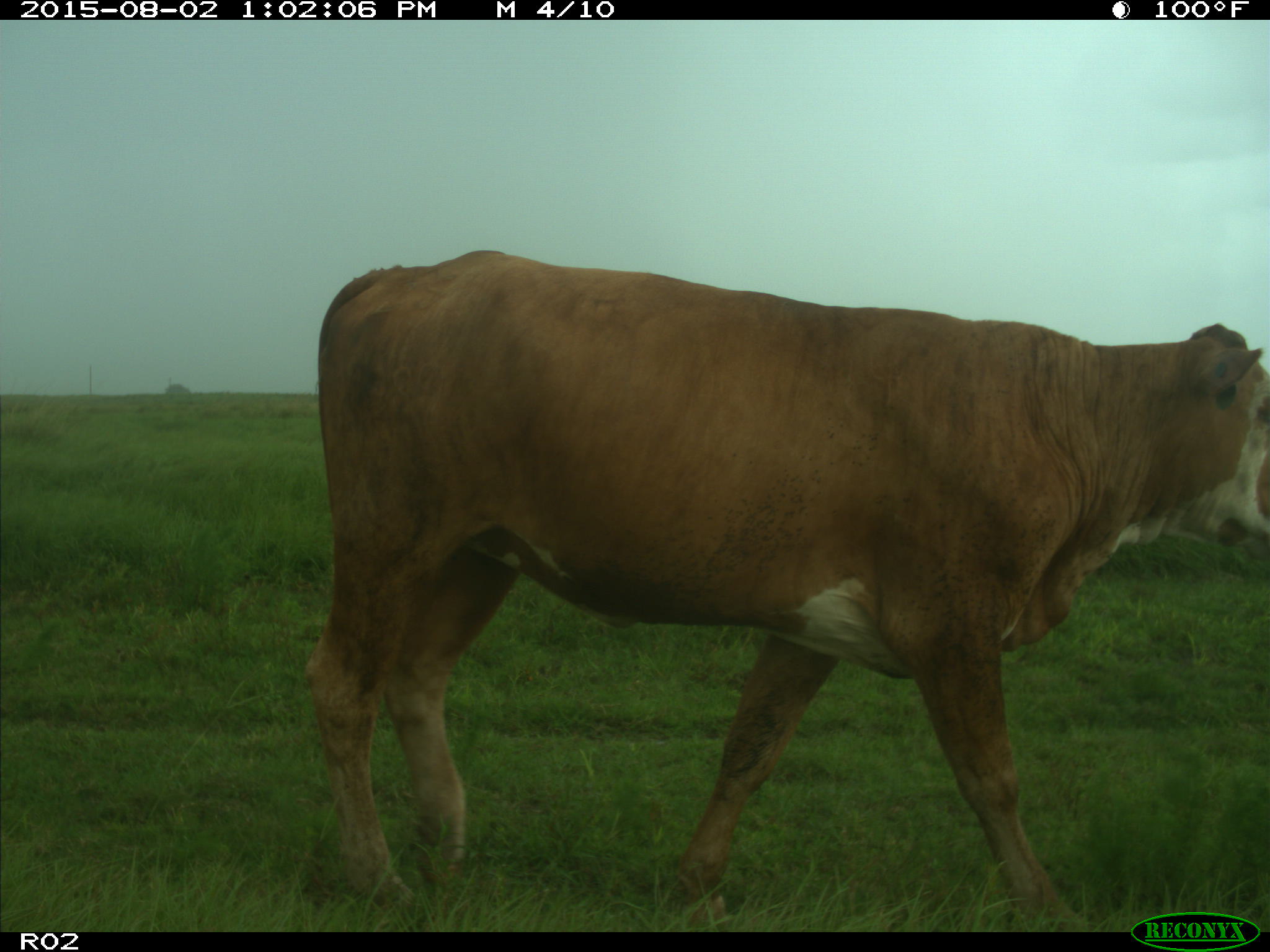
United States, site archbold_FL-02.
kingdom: Animalia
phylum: Chordata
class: Mammalia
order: Artiodactyla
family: Bovidae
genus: Bos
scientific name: Bos taurus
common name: domestic cow